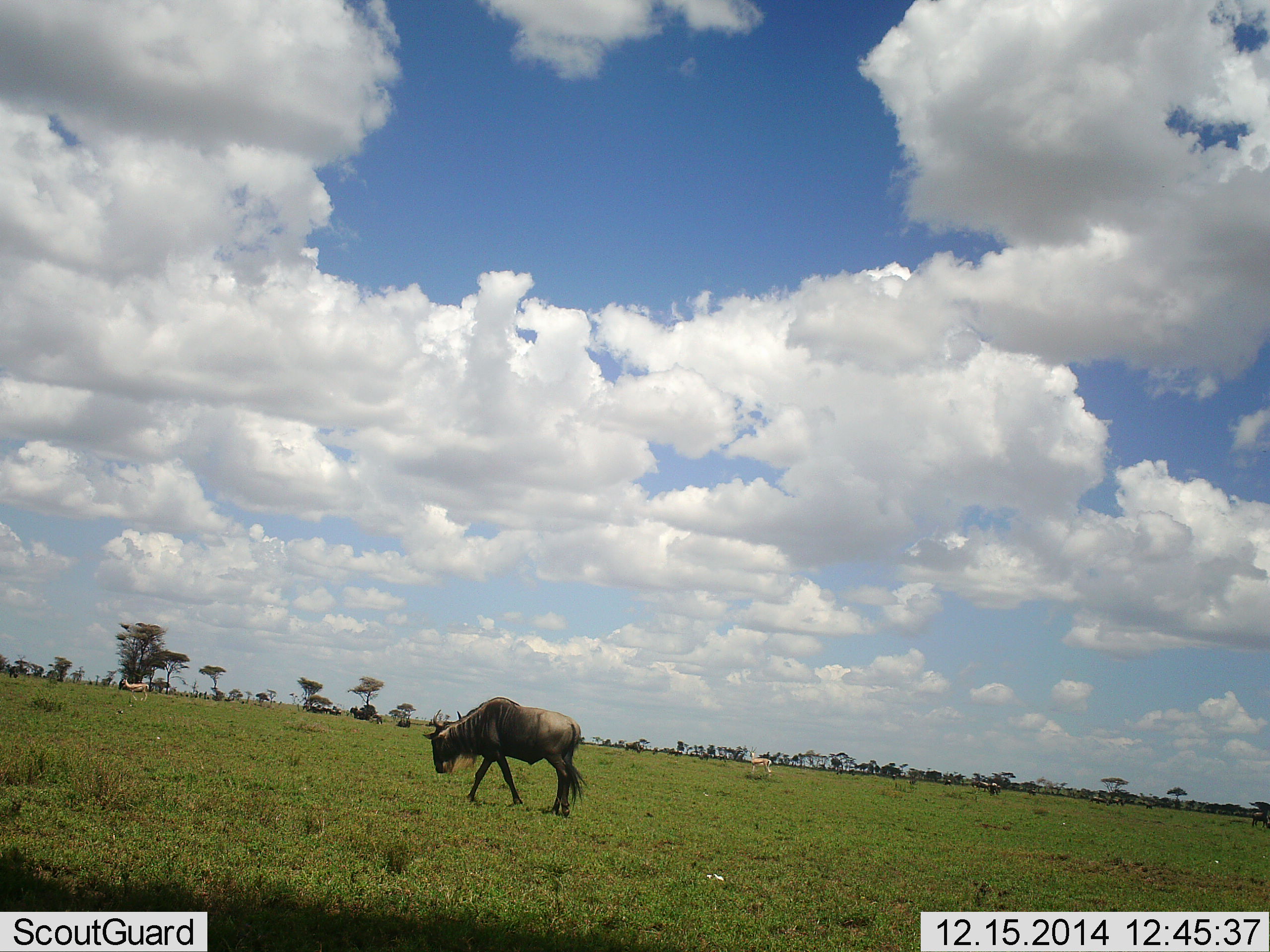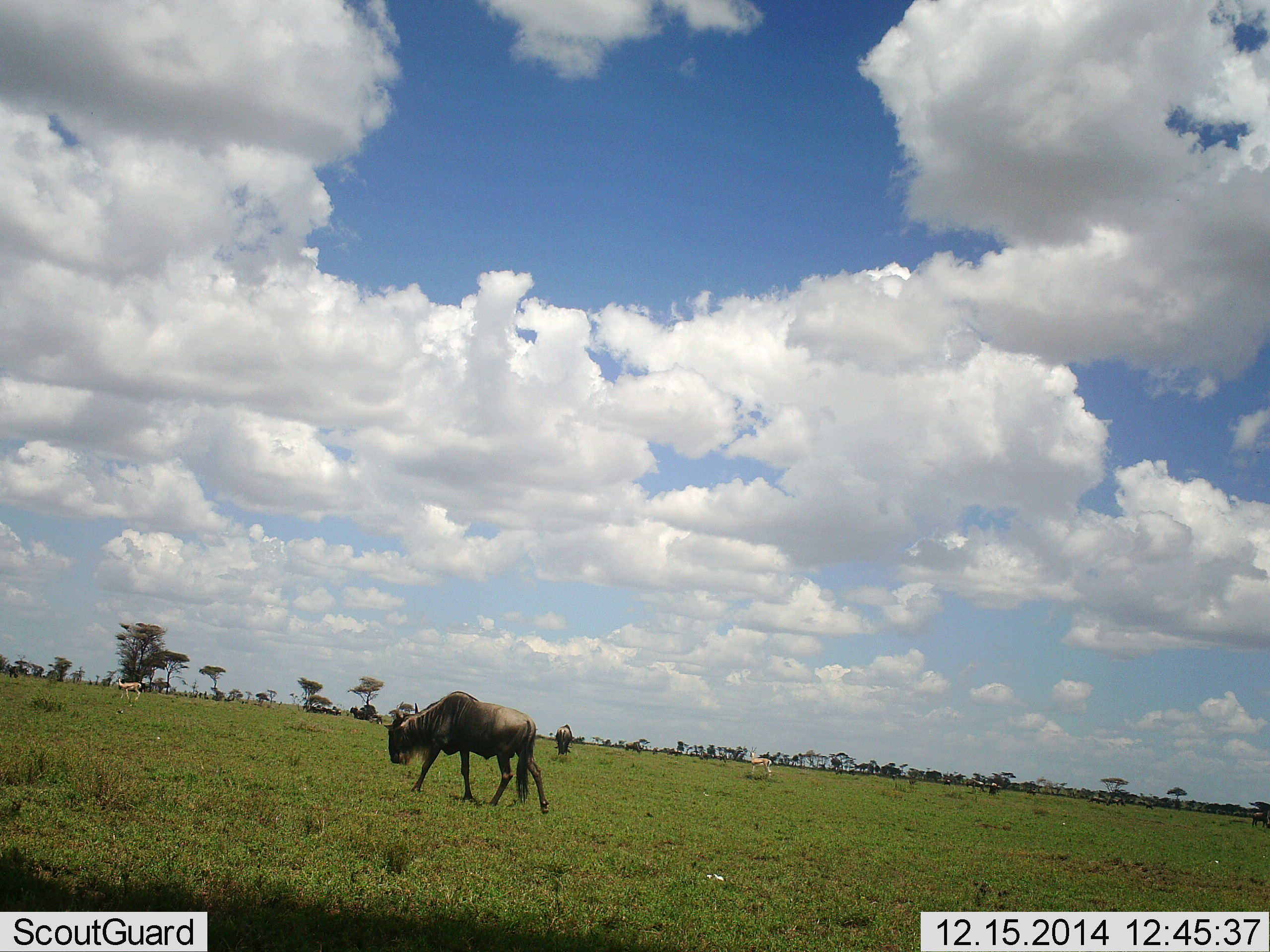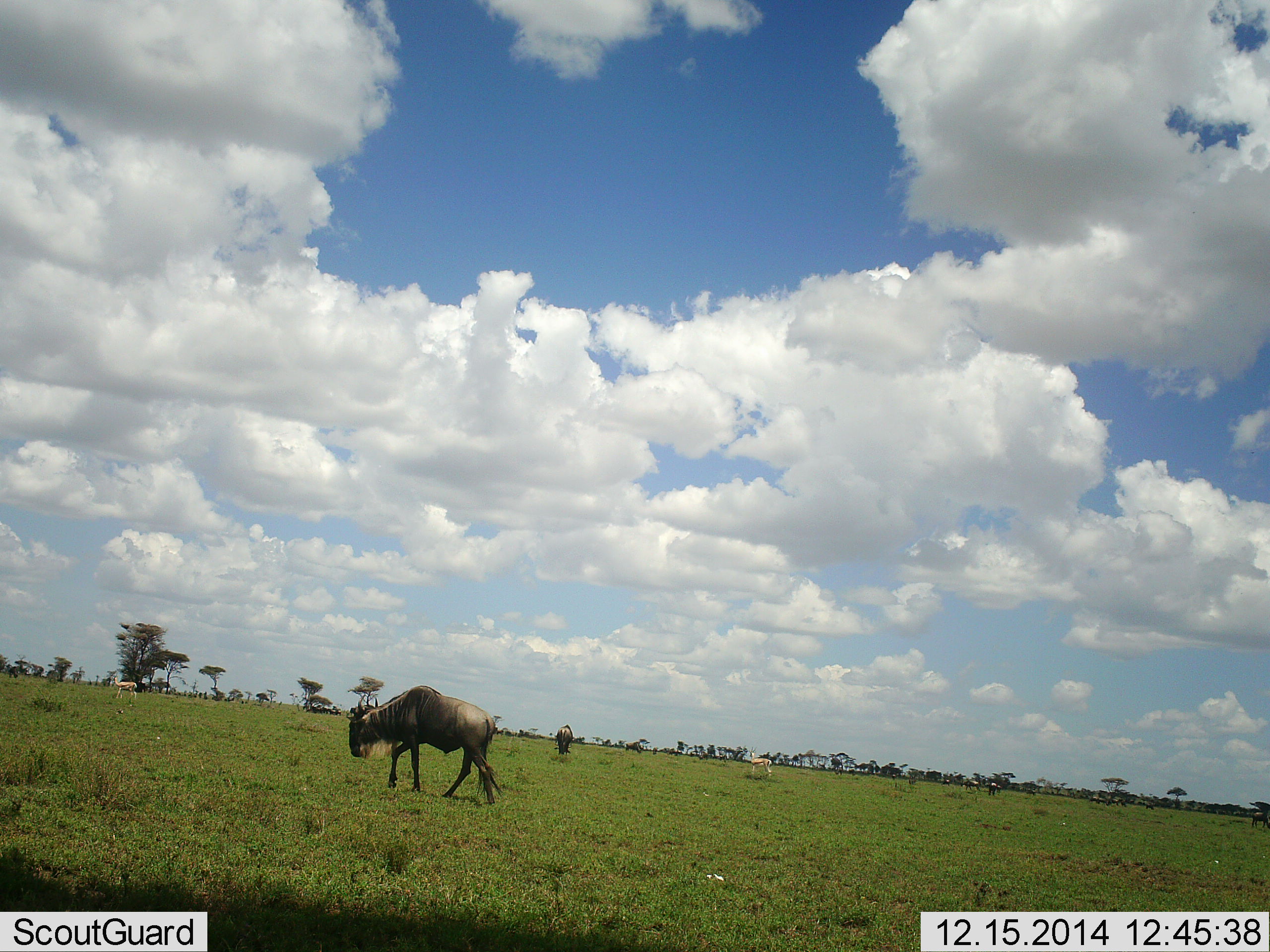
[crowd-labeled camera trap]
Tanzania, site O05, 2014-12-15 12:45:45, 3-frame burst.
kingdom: Animalia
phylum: Chordata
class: Mammalia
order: Artiodactyla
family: Bovidae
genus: Nanger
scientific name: Nanger granti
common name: grant's gazelle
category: gazellegrants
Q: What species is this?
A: Gazellegrants (grant's gazelle) (Nanger granti).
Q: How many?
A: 2.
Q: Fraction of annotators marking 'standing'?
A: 67%.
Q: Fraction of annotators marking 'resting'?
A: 0%.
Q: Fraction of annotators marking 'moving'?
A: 44%.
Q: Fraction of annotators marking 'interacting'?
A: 0%.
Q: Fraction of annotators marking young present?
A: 0%.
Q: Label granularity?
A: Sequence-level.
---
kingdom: Animalia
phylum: Chordata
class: Mammalia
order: Artiodactyla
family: Bovidae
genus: Connochaetes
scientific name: Connochaetes taurinus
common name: blue wildebeest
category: wildebeest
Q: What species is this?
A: Wildebeest (blue wildebeest) (Connochaetes taurinus).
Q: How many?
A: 4.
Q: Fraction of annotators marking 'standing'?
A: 33%.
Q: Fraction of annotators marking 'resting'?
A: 8%.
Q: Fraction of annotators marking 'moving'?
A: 71%.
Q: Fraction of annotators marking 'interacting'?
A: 0%.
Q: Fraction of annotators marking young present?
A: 0%.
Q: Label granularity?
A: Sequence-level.